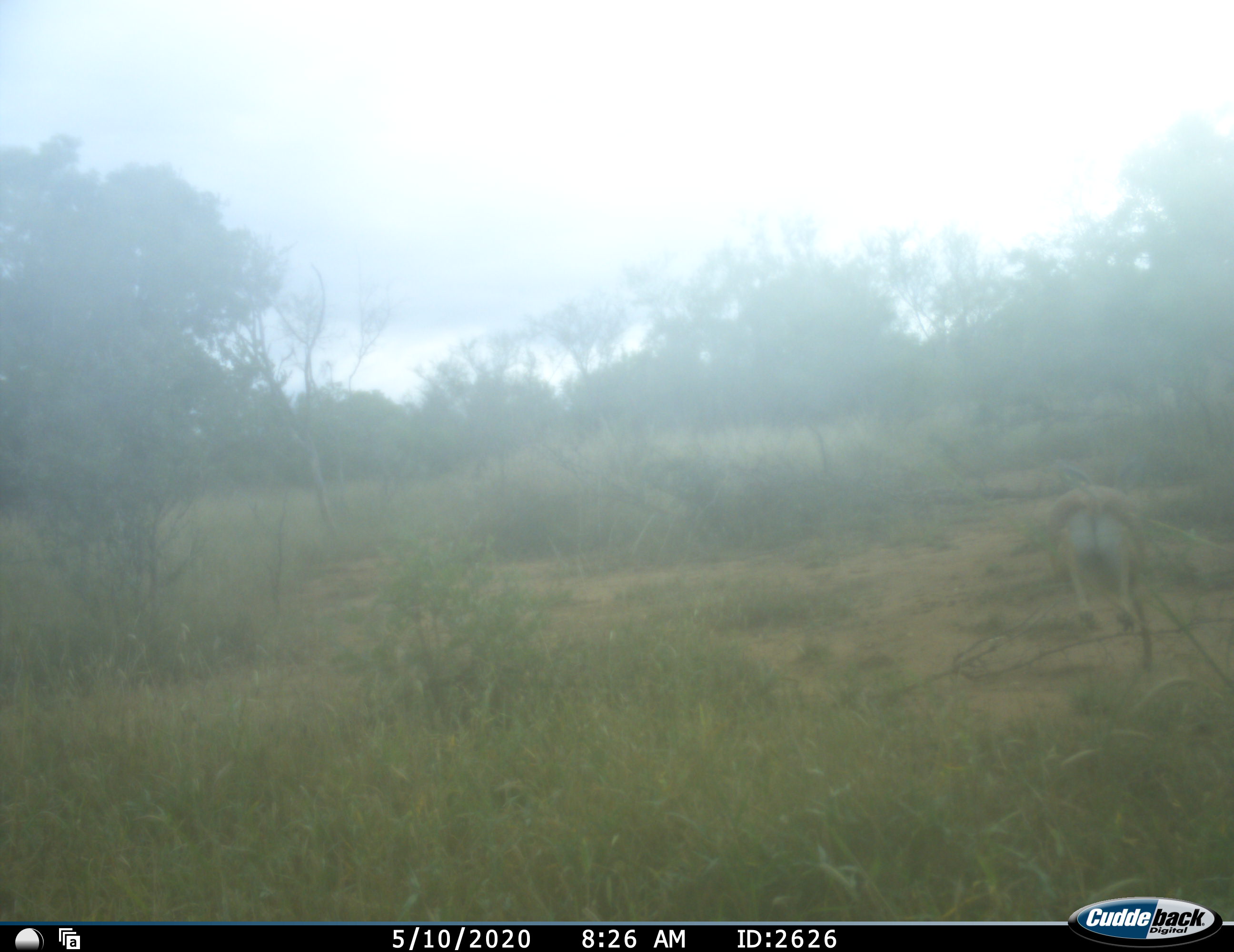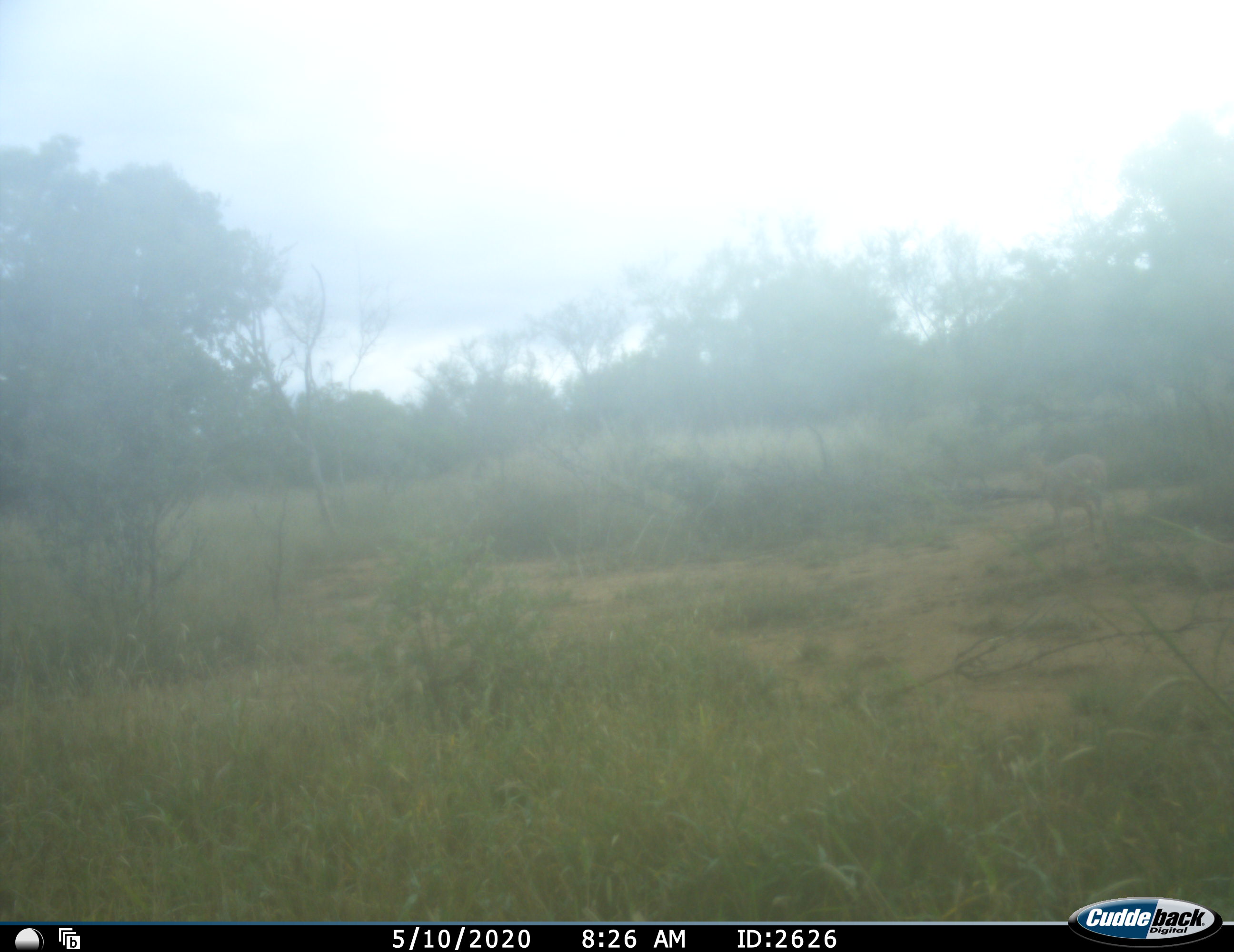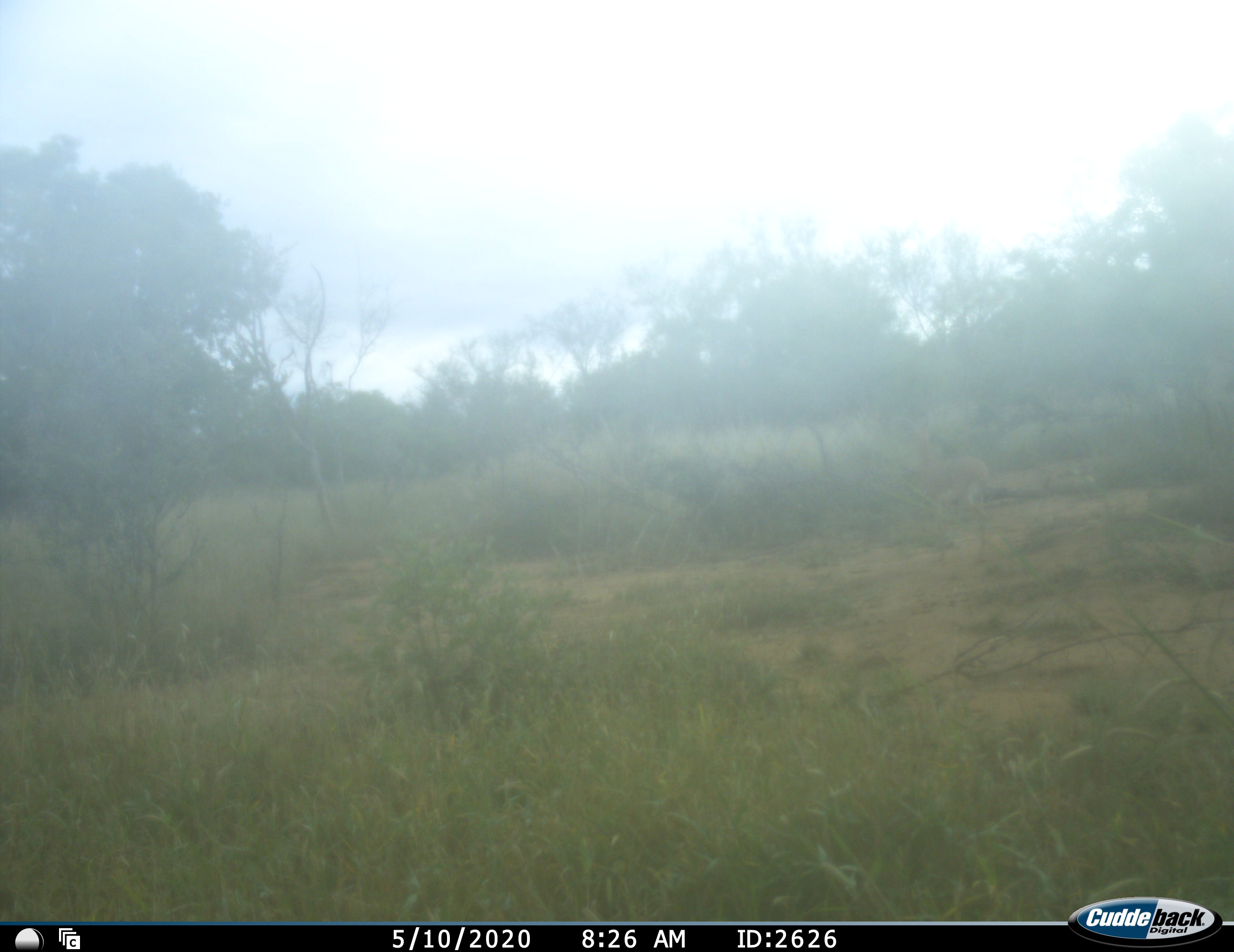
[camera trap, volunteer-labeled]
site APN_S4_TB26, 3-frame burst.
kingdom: Animalia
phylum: Chordata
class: Mammalia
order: Artiodactyla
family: Bovidae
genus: Aepyceros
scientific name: Aepyceros melampus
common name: impala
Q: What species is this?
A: Impala (Aepyceros melampus).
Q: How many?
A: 1.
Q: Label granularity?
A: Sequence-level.